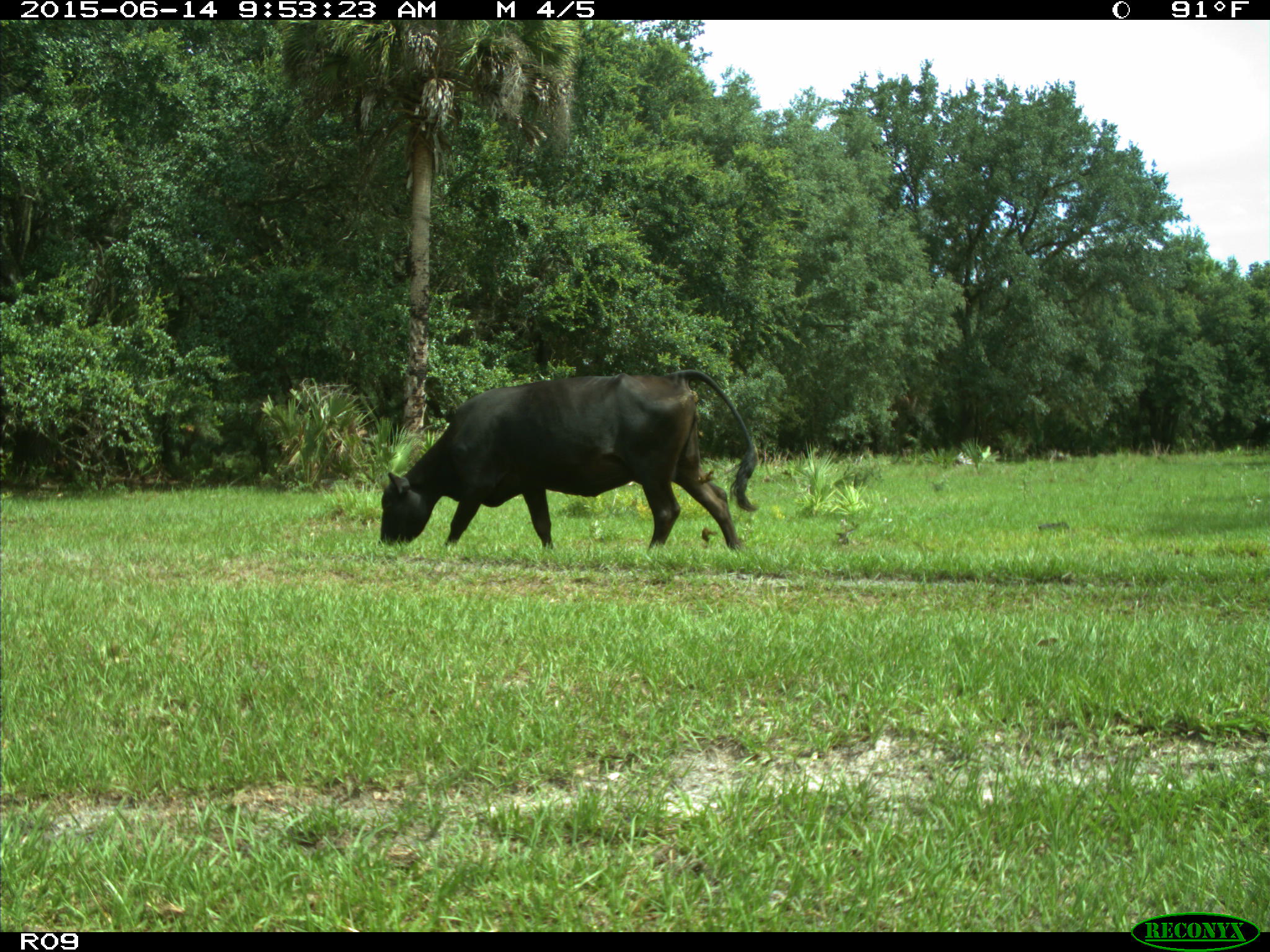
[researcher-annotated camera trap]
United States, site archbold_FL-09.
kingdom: Animalia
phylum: Chordata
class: Mammalia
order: Artiodactyla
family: Bovidae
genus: Bos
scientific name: Bos taurus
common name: domestic cow